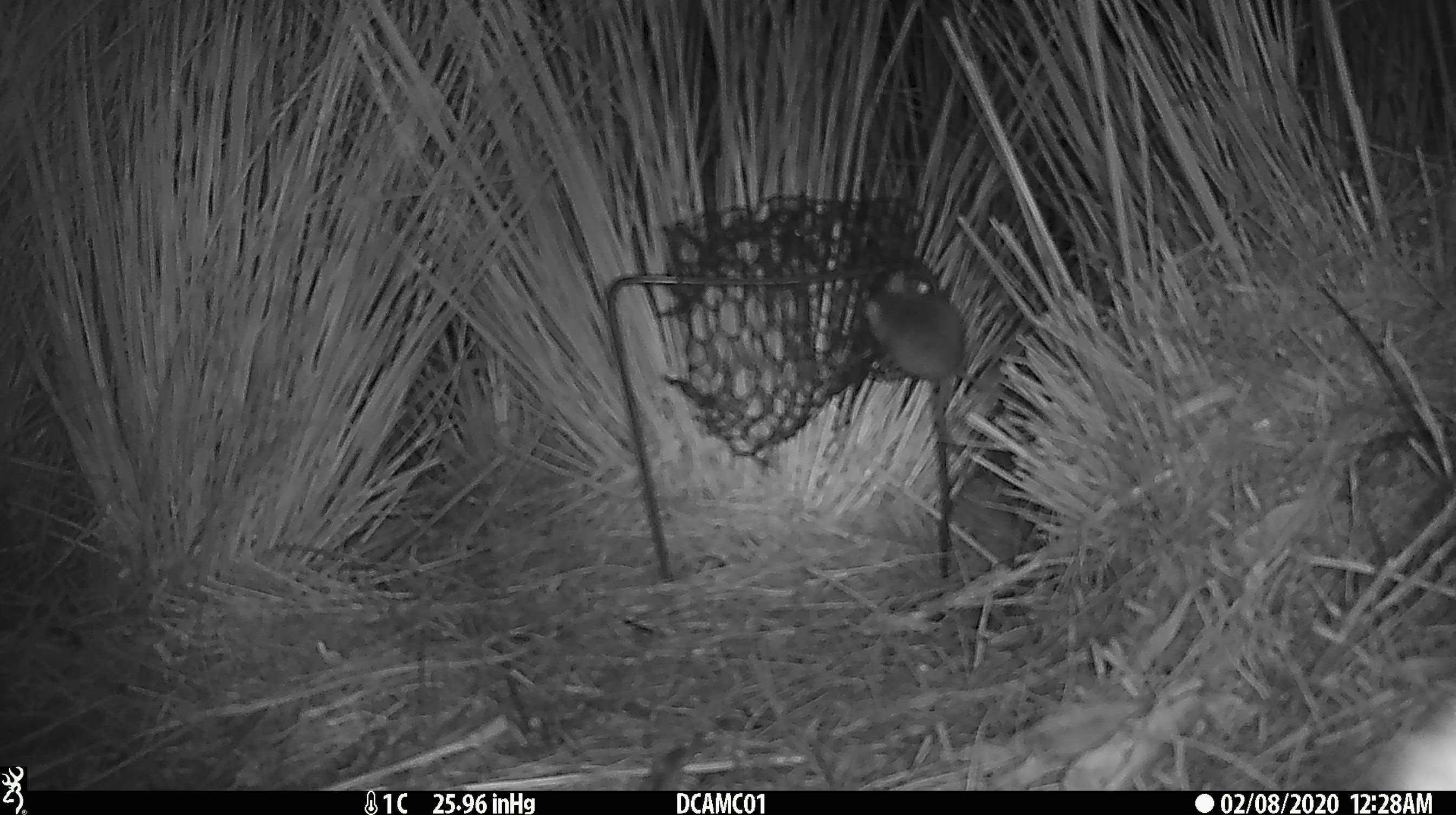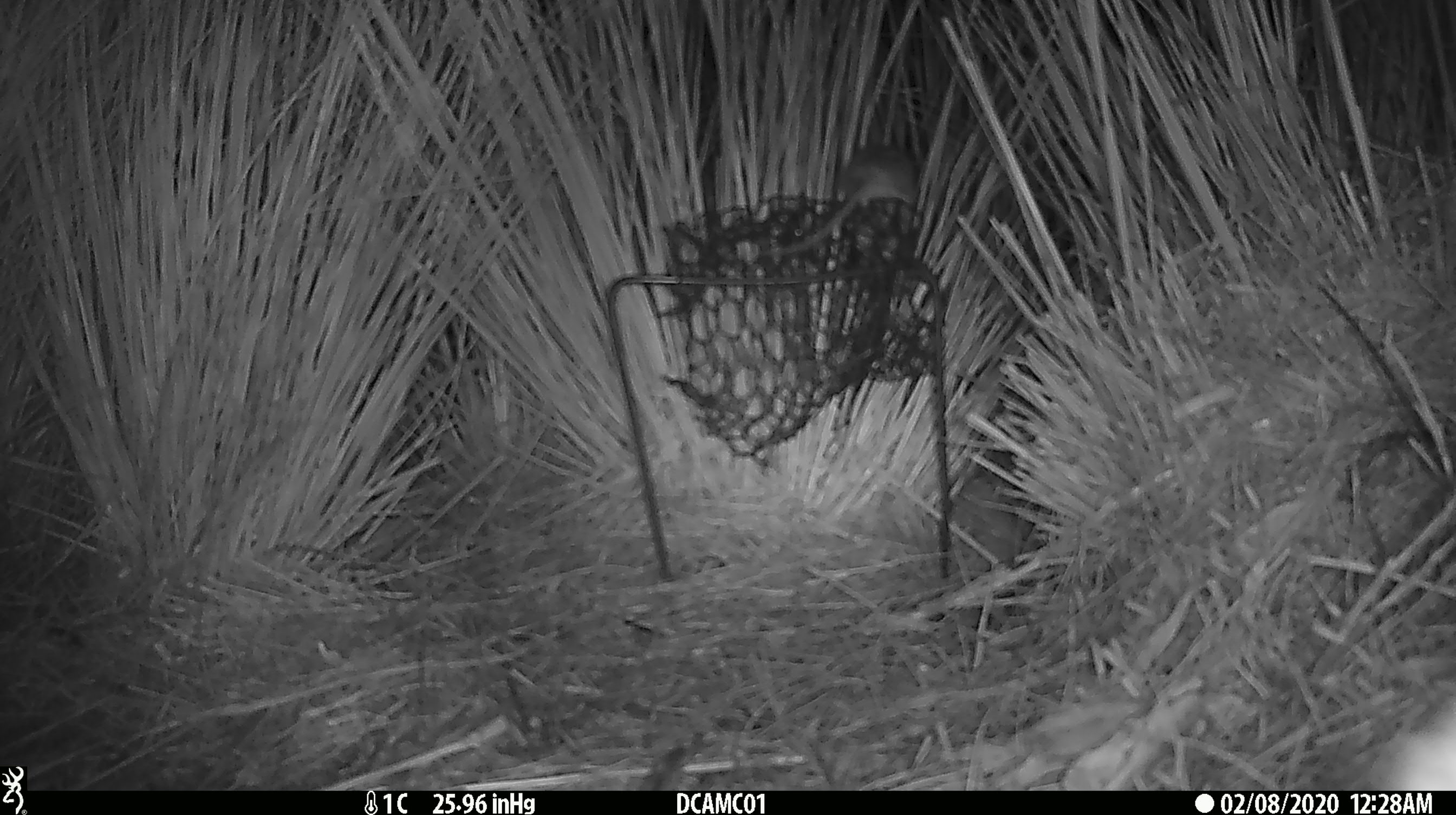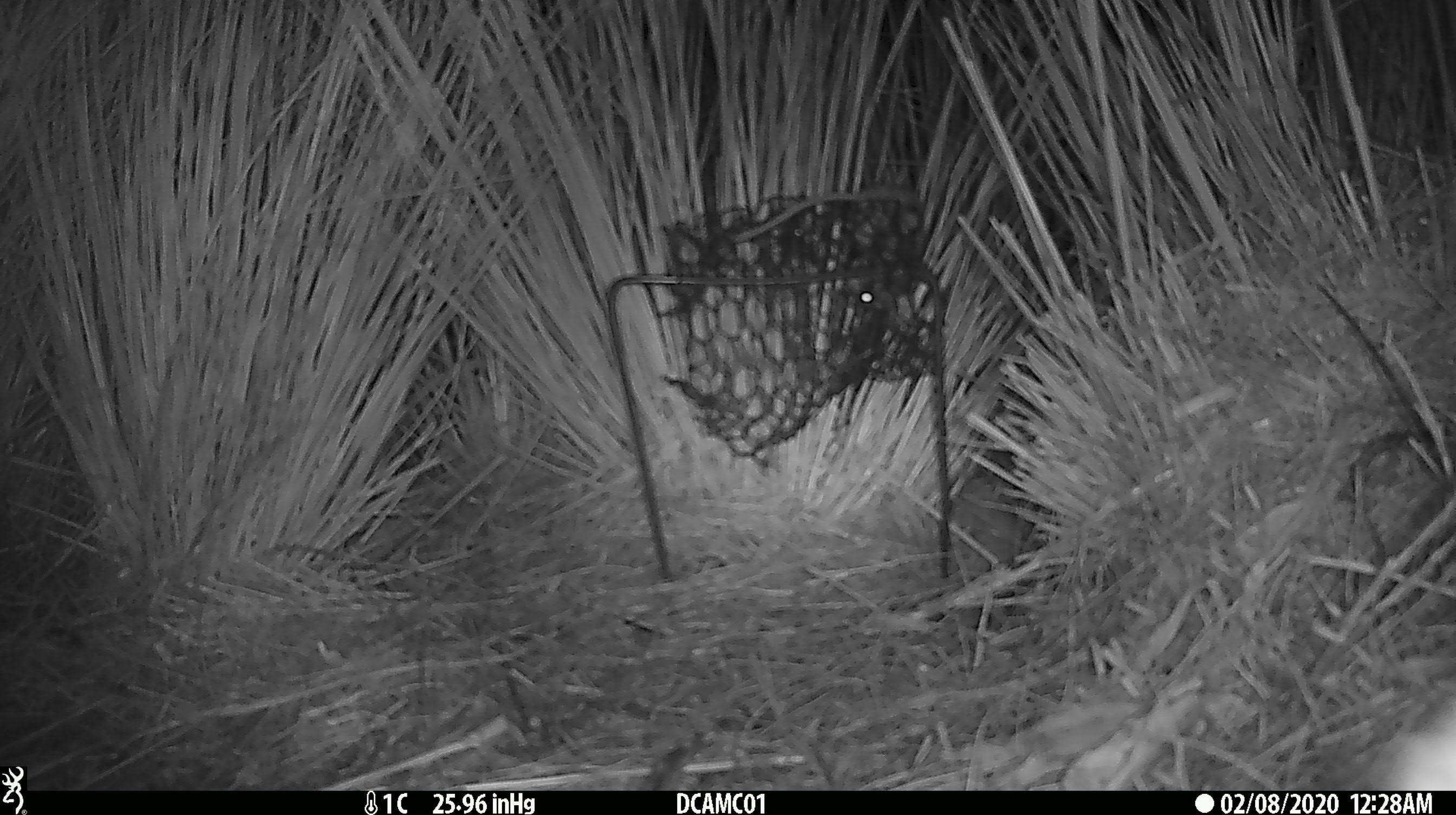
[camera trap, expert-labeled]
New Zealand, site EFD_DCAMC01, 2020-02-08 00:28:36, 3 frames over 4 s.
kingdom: Animalia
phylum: Chordata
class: Mammalia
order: Rodentia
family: Muridae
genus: Mus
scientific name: Mus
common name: mouse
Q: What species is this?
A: Mouse (Mus).